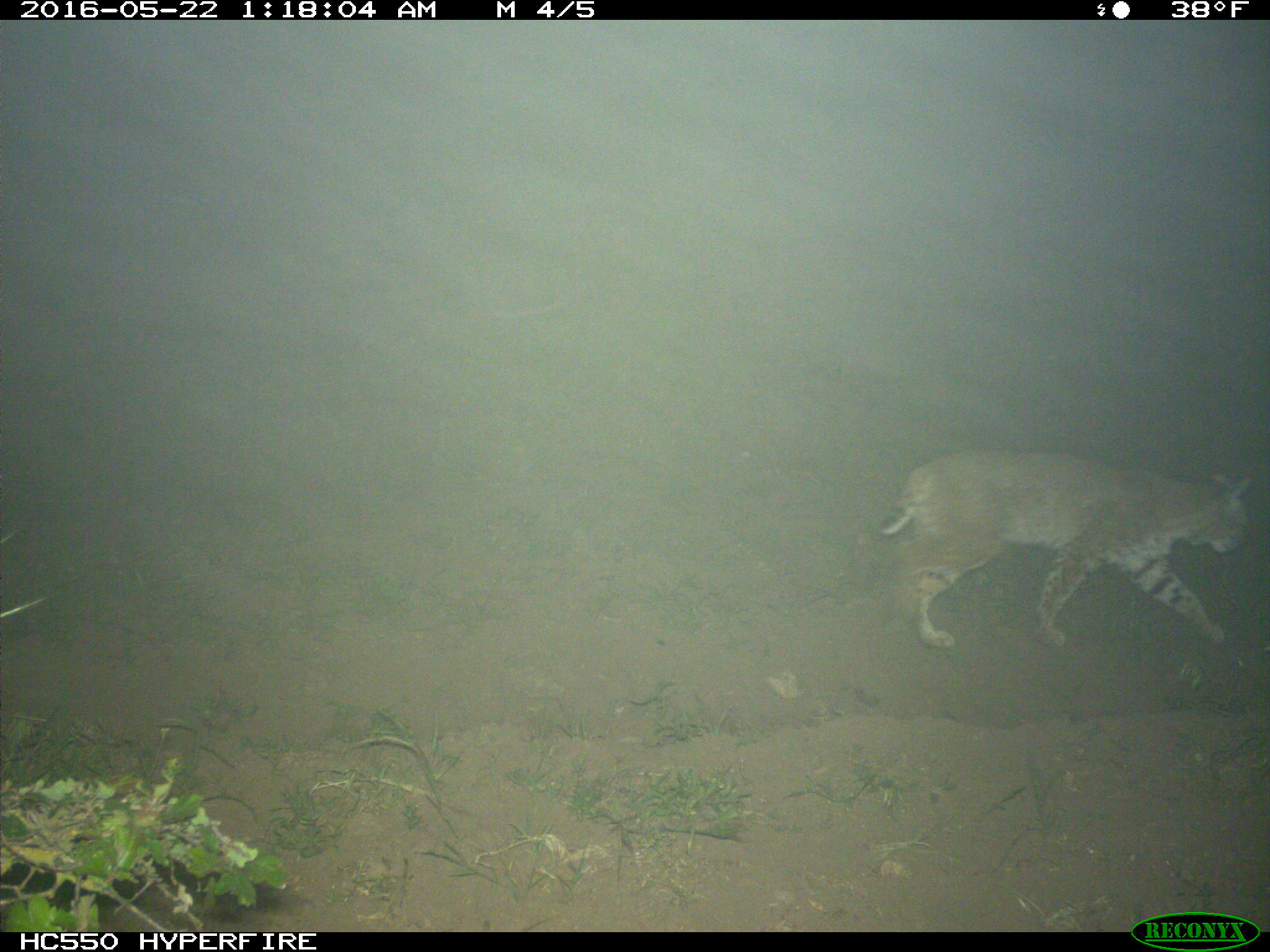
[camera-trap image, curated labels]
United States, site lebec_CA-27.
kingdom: Animalia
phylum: Chordata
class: Mammalia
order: Carnivora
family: Felidae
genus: Lynx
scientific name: Lynx rufus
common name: bobcat